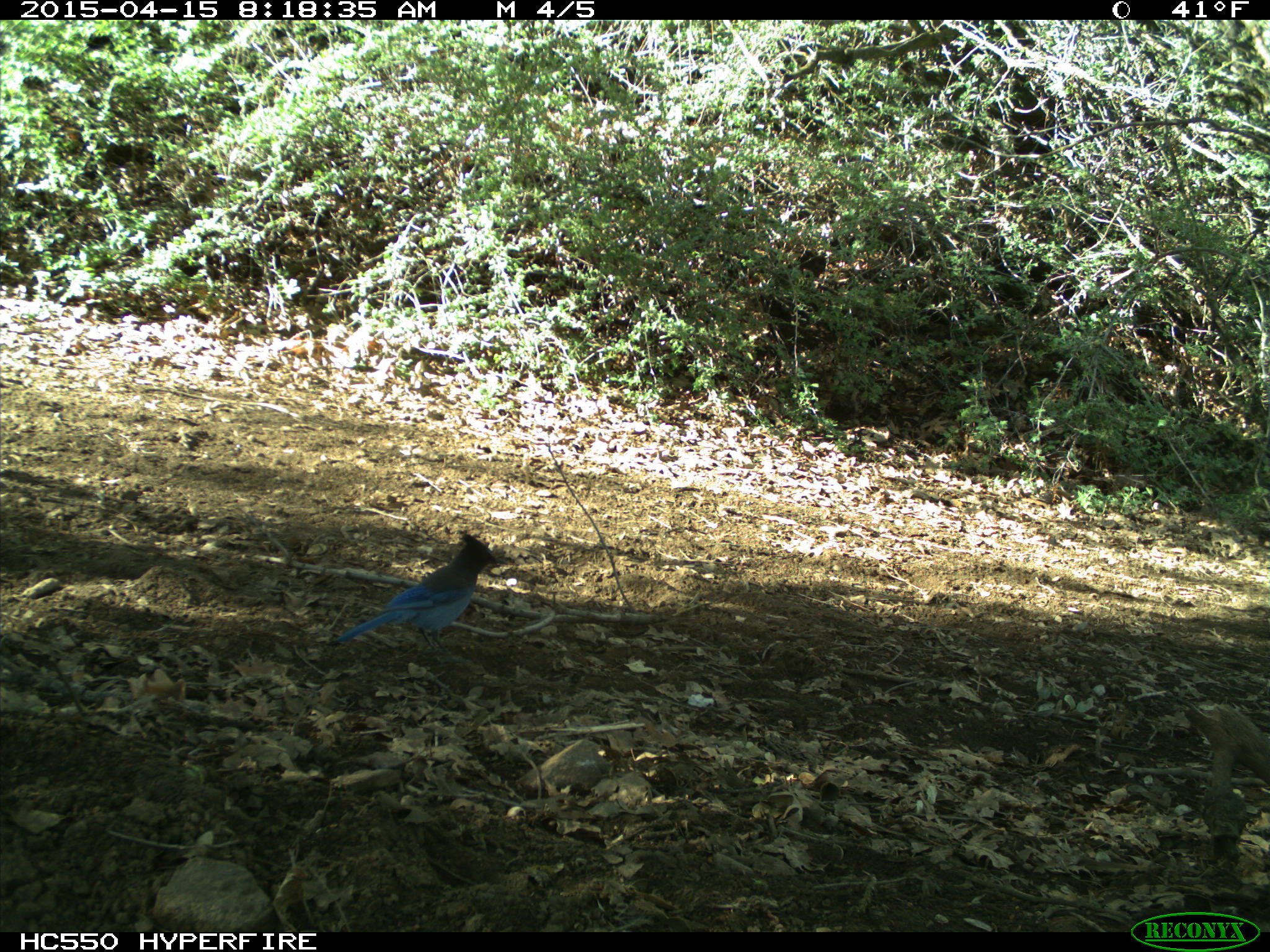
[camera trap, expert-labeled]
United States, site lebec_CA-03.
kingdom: Animalia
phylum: Chordata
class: Aves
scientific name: Aves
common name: birds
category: unidentified bird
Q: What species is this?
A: Unidentified bird (birds) (Aves).